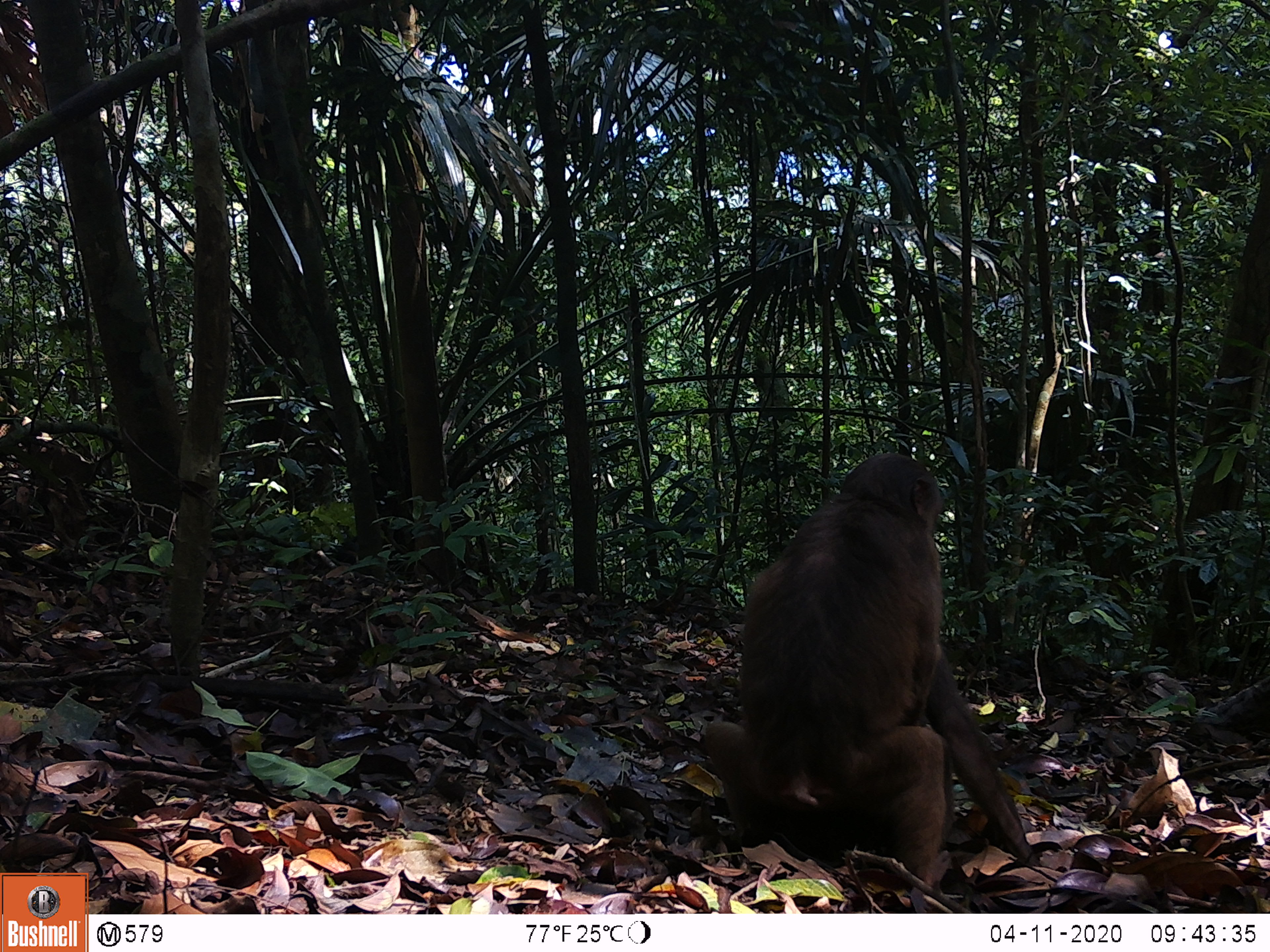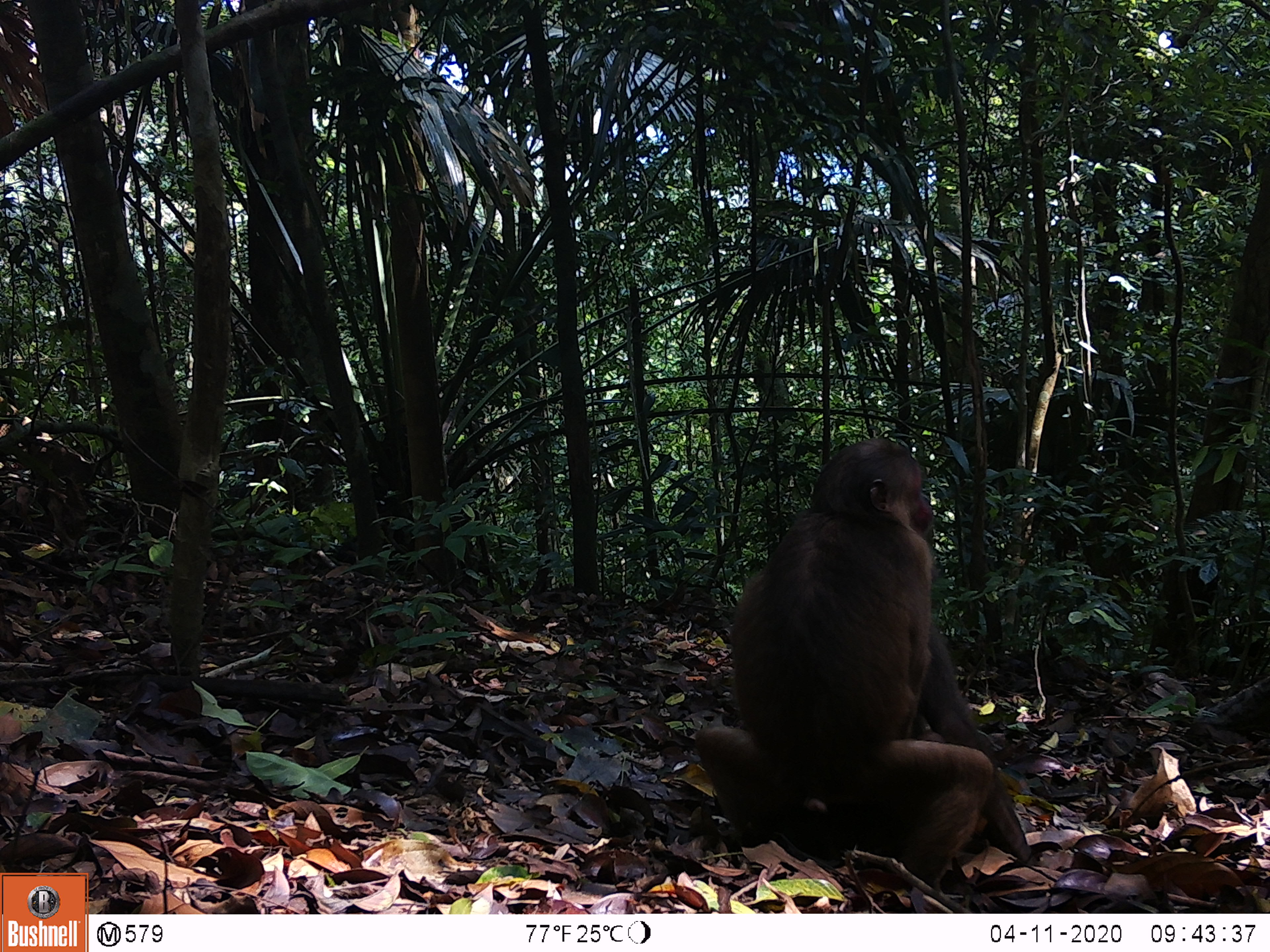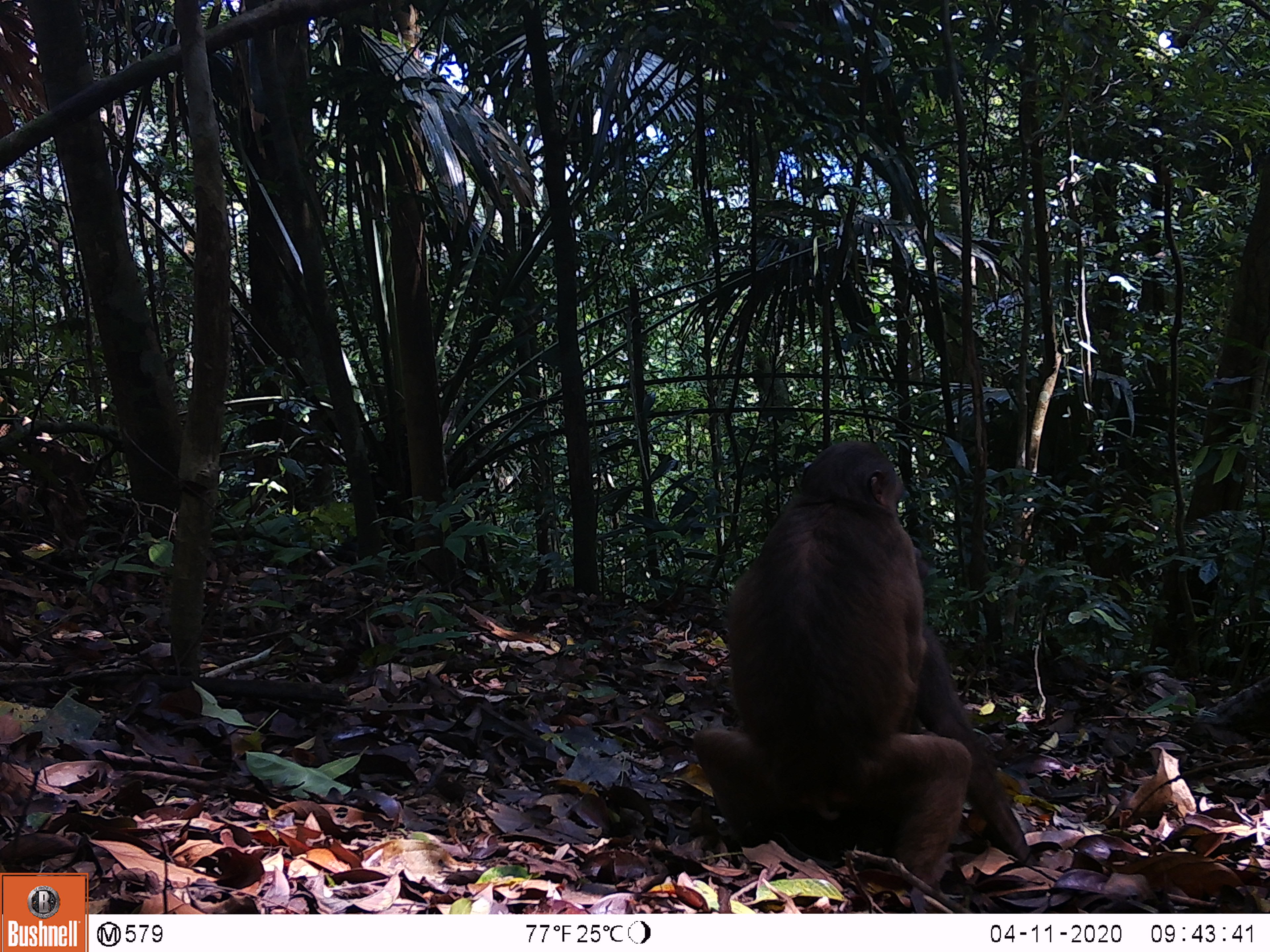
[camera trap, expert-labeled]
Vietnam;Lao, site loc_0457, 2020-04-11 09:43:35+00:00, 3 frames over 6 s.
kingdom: Animalia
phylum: Chordata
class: Mammalia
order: Primates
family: Cercopithecidae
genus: Macaca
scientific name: Macaca arctoides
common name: stump-tailed macaque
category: stump tailed macaque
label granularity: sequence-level